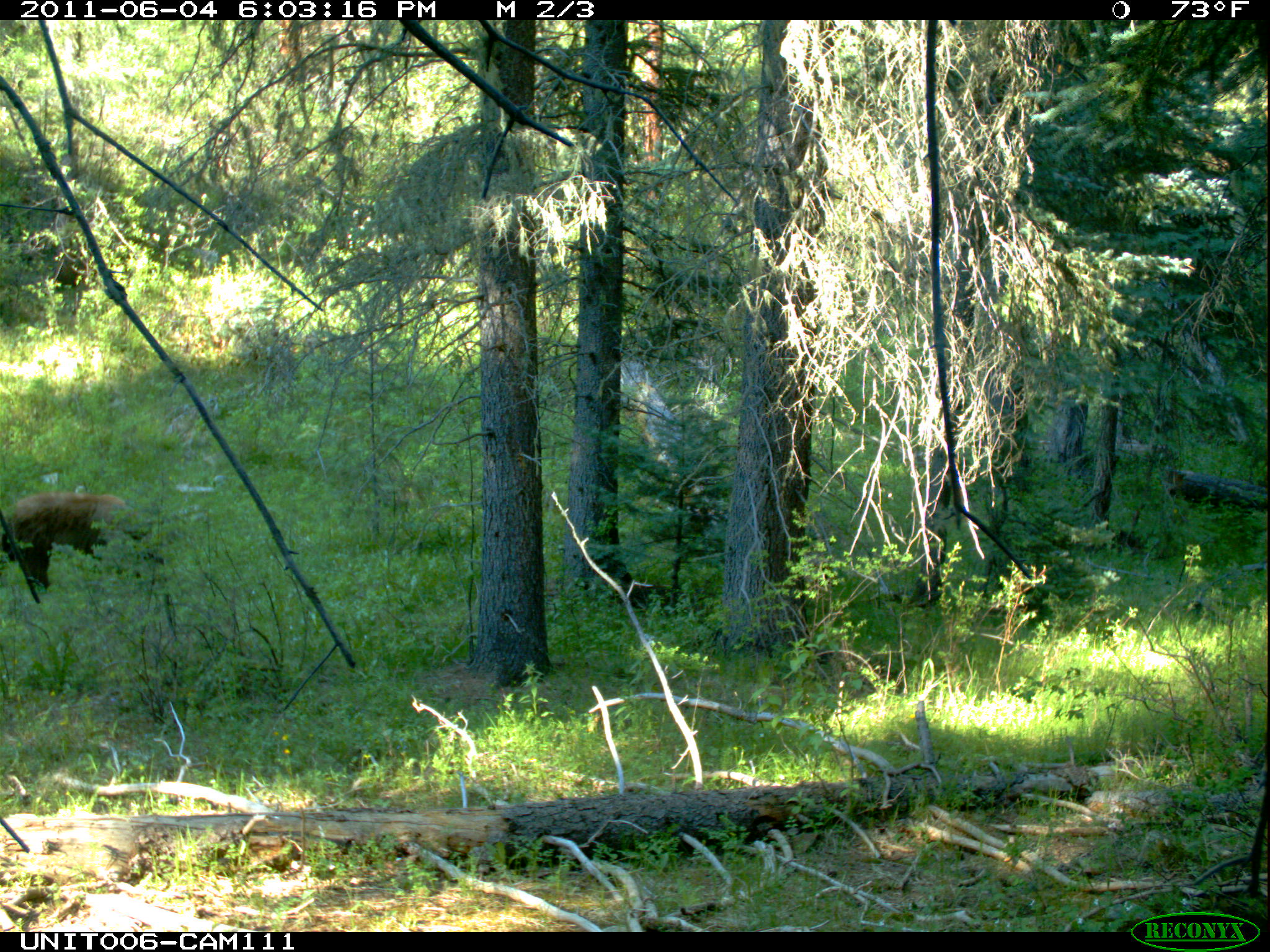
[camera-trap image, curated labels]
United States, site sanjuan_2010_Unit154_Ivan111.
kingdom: Animalia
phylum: Chordata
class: Mammalia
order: Carnivora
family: Ursidae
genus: Ursus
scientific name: Ursus americanus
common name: american black bear